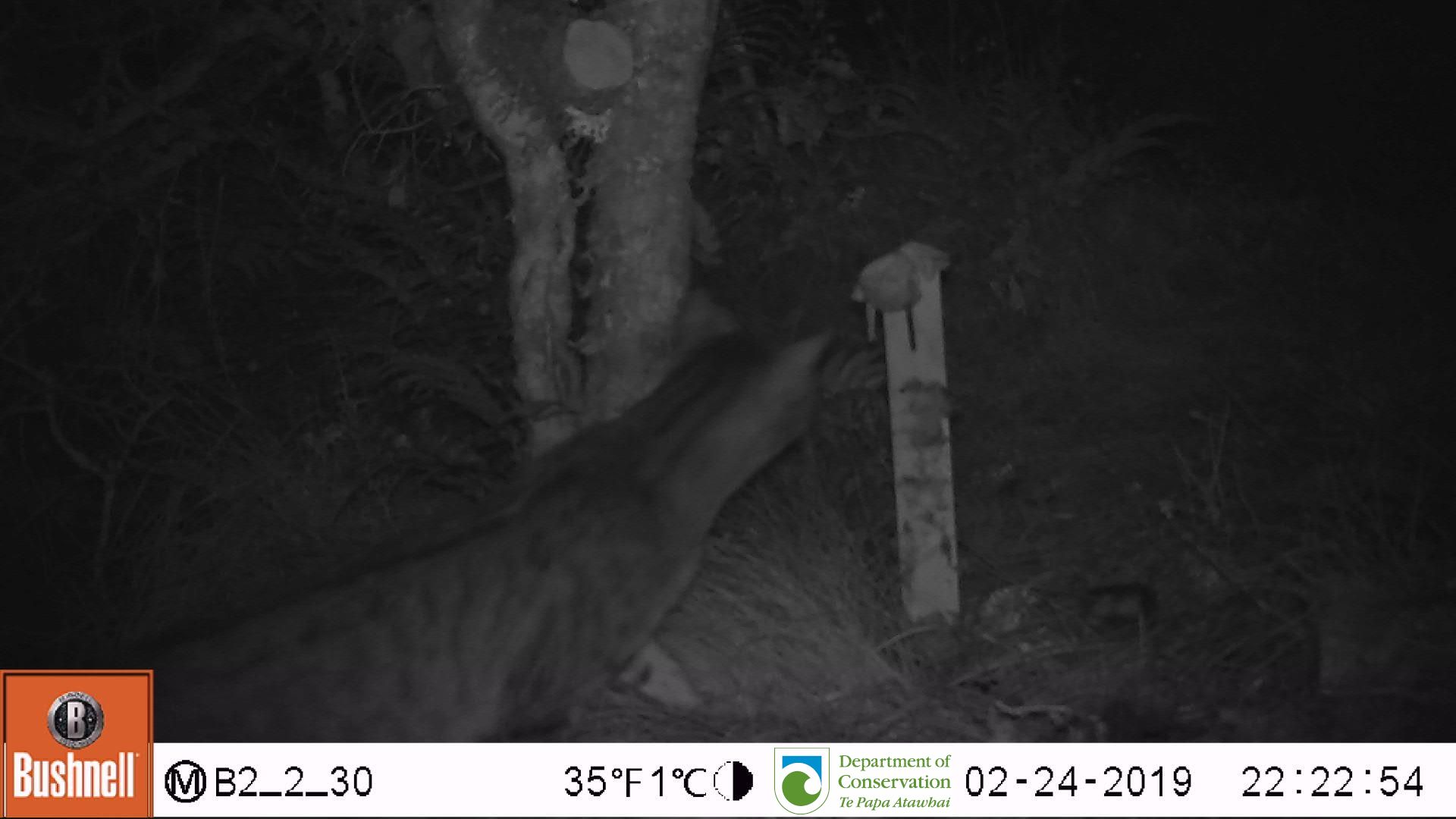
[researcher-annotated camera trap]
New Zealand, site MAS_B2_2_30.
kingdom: Animalia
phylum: Chordata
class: Mammalia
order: Carnivora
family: Felidae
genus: Felis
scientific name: Felis catus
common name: domestic cat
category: cat